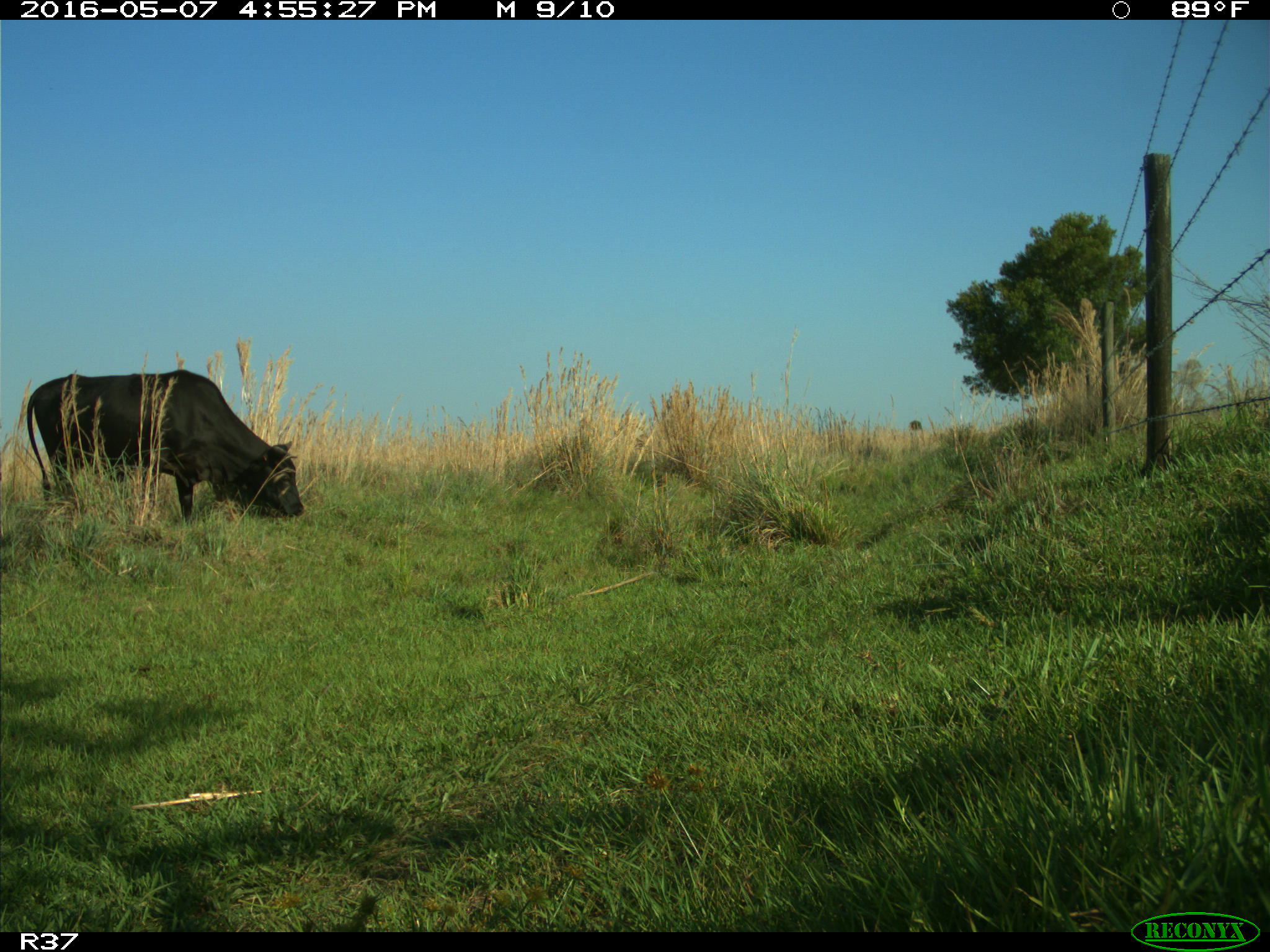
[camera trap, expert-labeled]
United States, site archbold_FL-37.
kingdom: Animalia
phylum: Chordata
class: Mammalia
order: Artiodactyla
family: Bovidae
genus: Bos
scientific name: Bos taurus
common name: domestic cow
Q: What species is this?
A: Bos taurus (domestic cow).